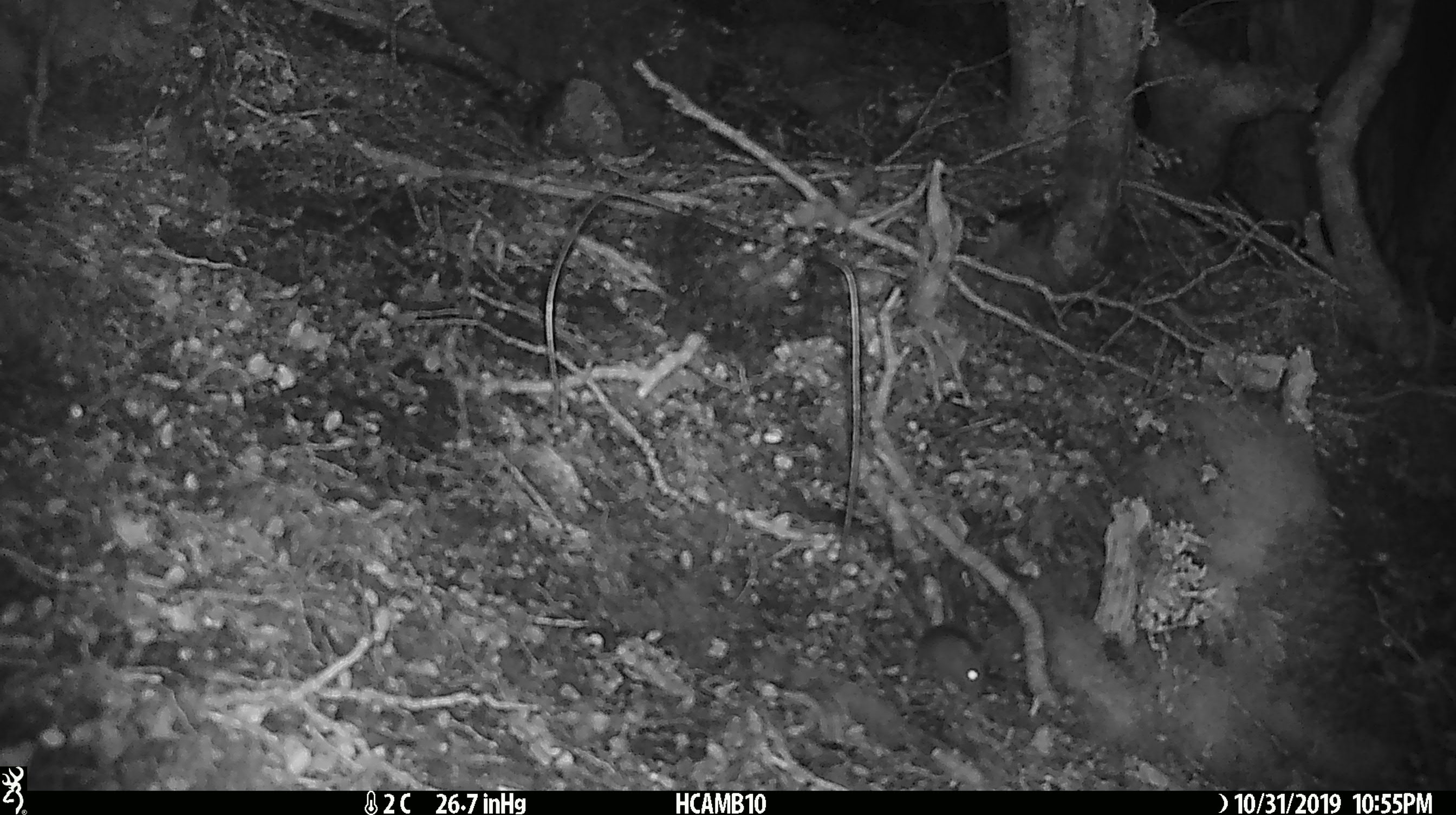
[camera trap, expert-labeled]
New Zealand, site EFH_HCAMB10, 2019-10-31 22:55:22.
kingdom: Animalia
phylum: Chordata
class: Mammalia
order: Rodentia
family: Muridae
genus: Mus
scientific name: Mus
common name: mouse